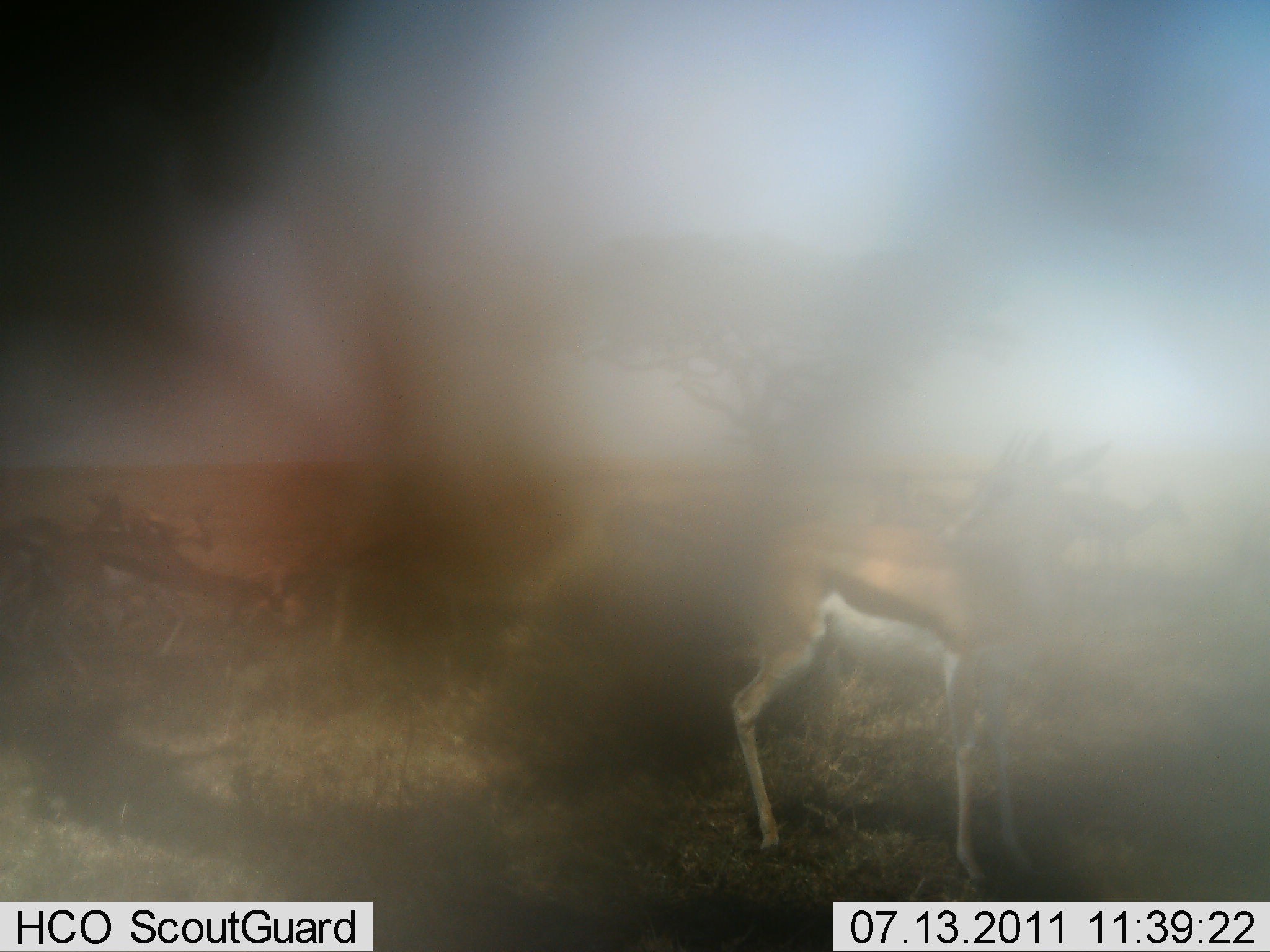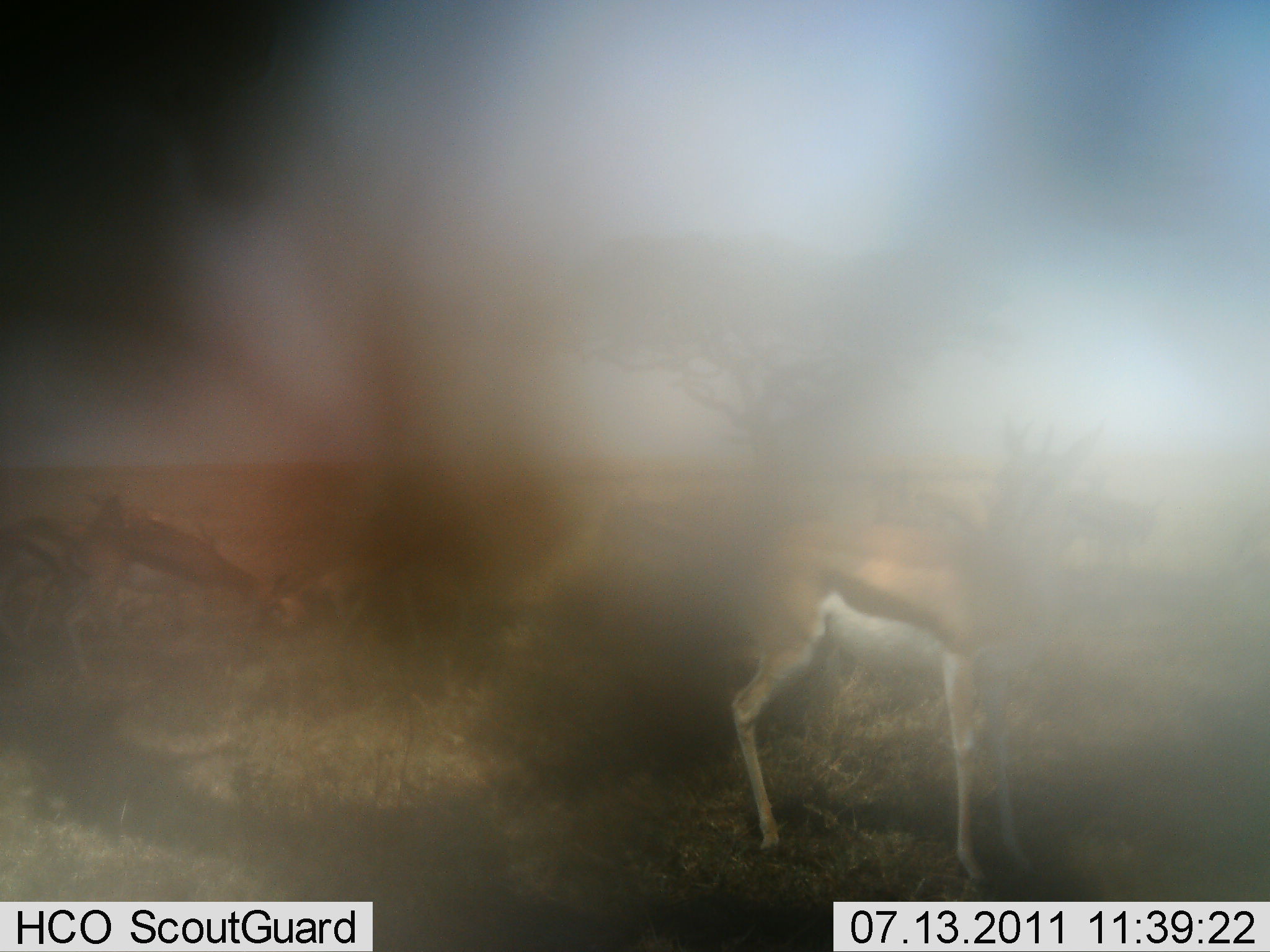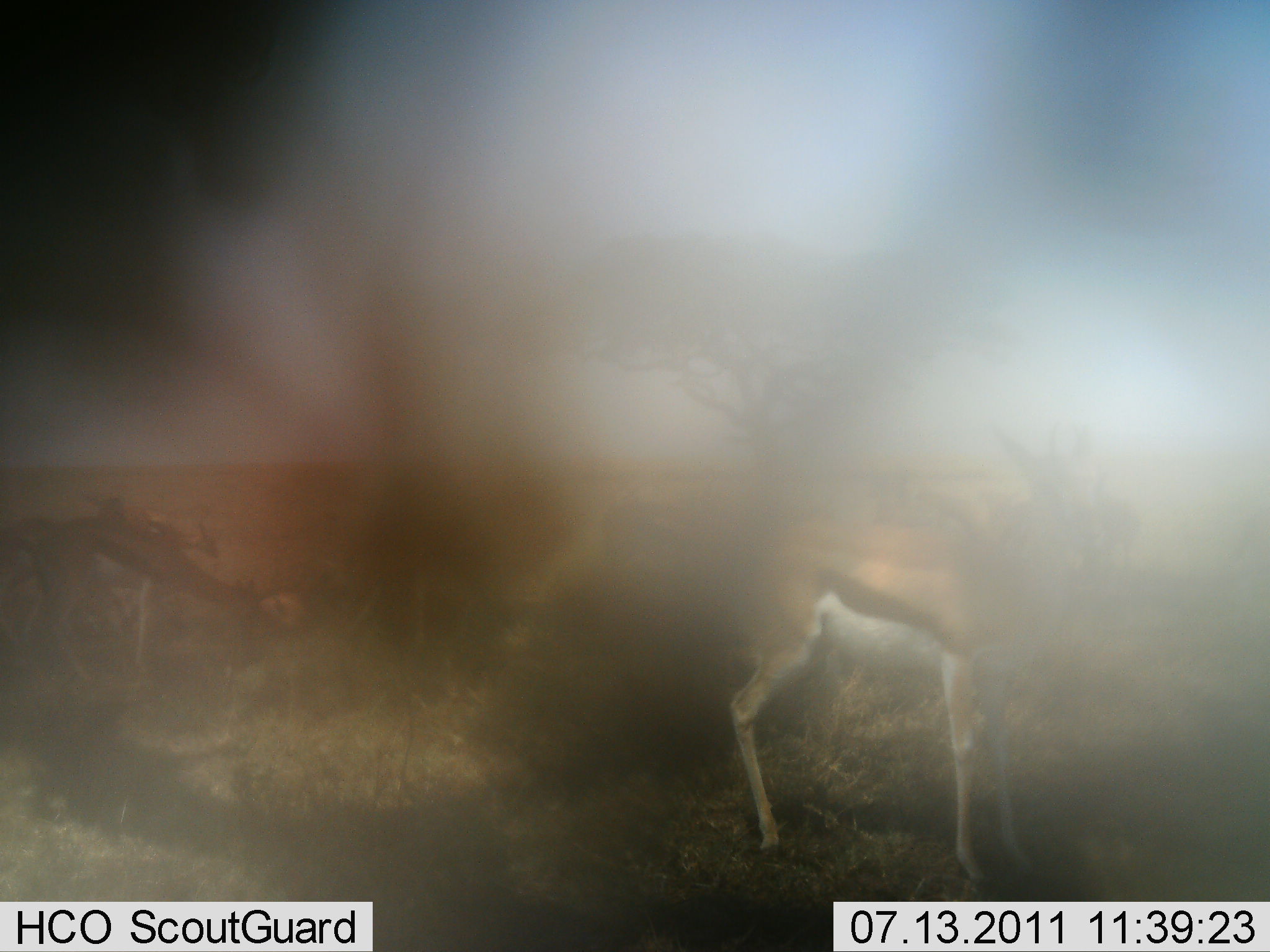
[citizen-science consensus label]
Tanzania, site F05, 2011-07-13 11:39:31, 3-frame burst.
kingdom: Animalia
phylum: Chordata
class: Mammalia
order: Artiodactyla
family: Bovidae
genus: Eudorcas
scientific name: Eudorcas thomsonii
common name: thomson's gazelle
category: gazellethomsons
Gazellethomsons (thomson's gazelle) (Eudorcas thomsonii), count 4. Behavior (volunteer vote fractions): standing 75%, resting 0%, moving 17%, interacting 17%. Young present (vote fraction): 0%. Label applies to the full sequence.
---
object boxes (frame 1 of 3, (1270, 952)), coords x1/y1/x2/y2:
animal: 727/471/1133/893; 19/530/272/676; 268/513/455/668; 0/490/141/661; 1068/476/1191/579; 124/506/218/555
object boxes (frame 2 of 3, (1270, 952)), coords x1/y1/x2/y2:
animal: 730/418/1139/902; 63/491/318/685; 301/523/496/664; 0/486/126/679; 599/486/721/579; 1053/477/1175/569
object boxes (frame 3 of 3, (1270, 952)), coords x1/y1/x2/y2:
animal: 725/414/1103/889; 32/524/276/693; 274/524/515/662; 0/489/128/696; 599/494/740/586; 1043/466/1150/586; 99/495/222/565